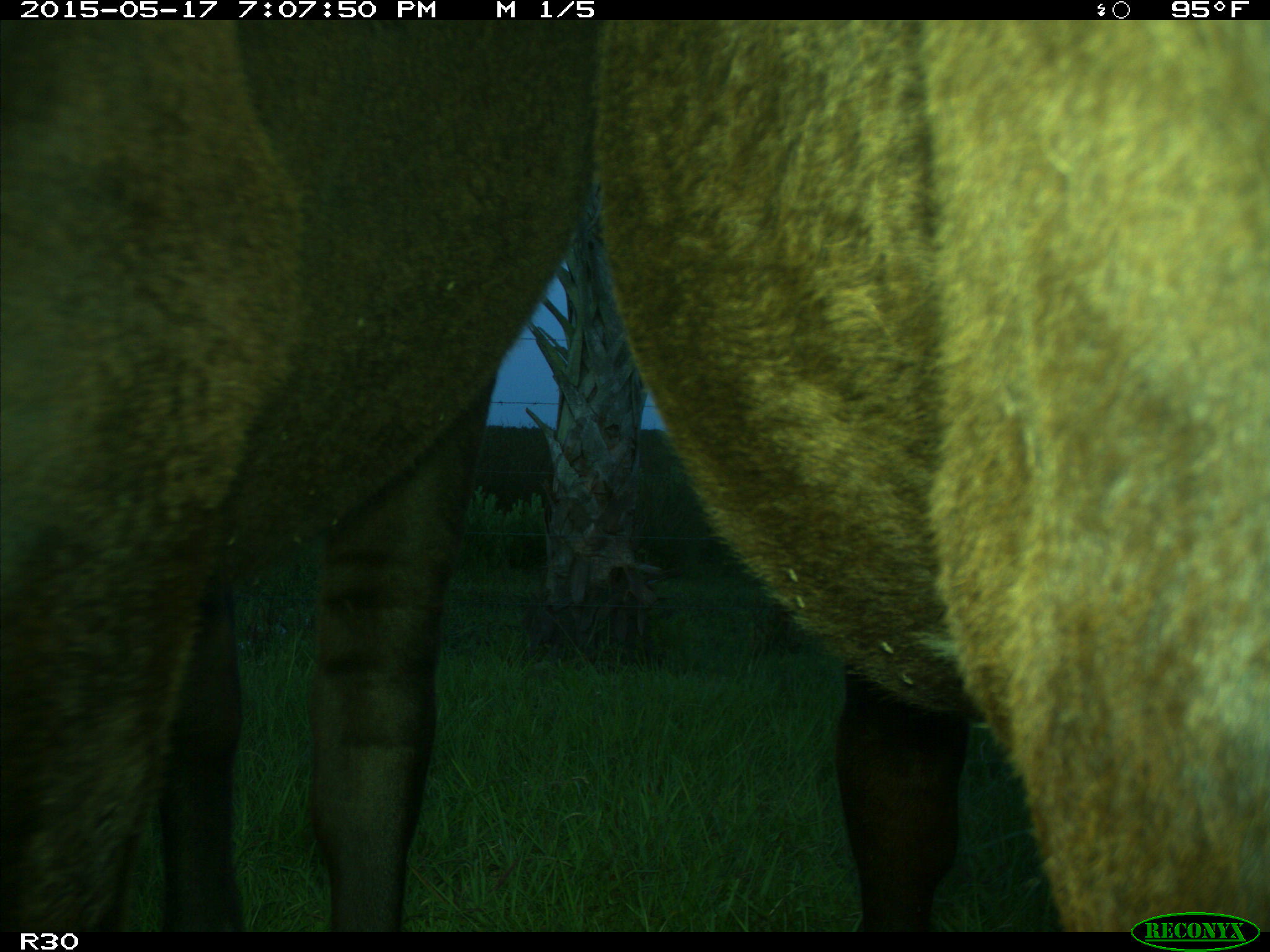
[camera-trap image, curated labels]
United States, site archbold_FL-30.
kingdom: Animalia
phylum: Chordata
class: Mammalia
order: Artiodactyla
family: Bovidae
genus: Bos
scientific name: Bos taurus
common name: domestic cow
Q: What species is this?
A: Bos taurus (domestic cow).